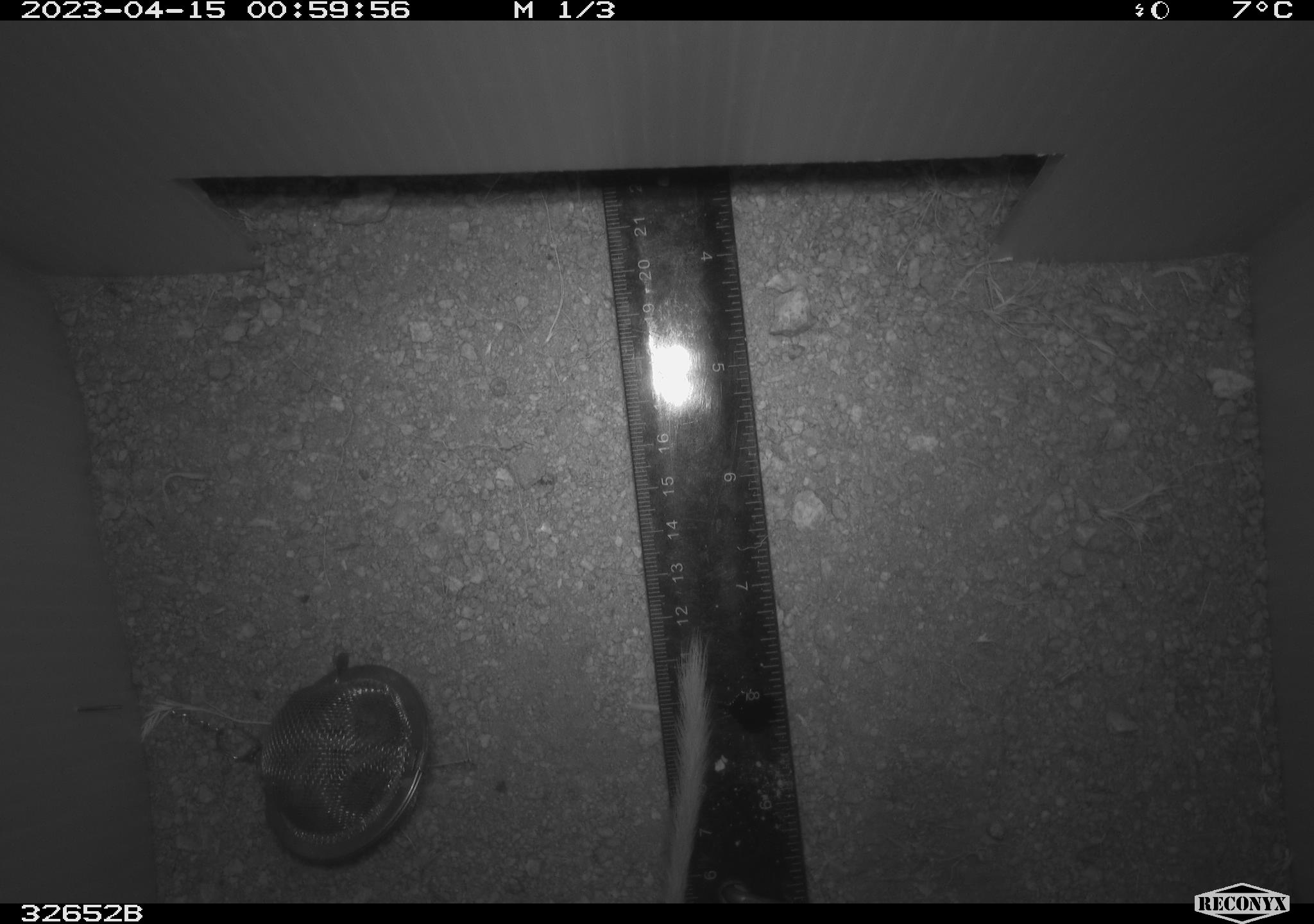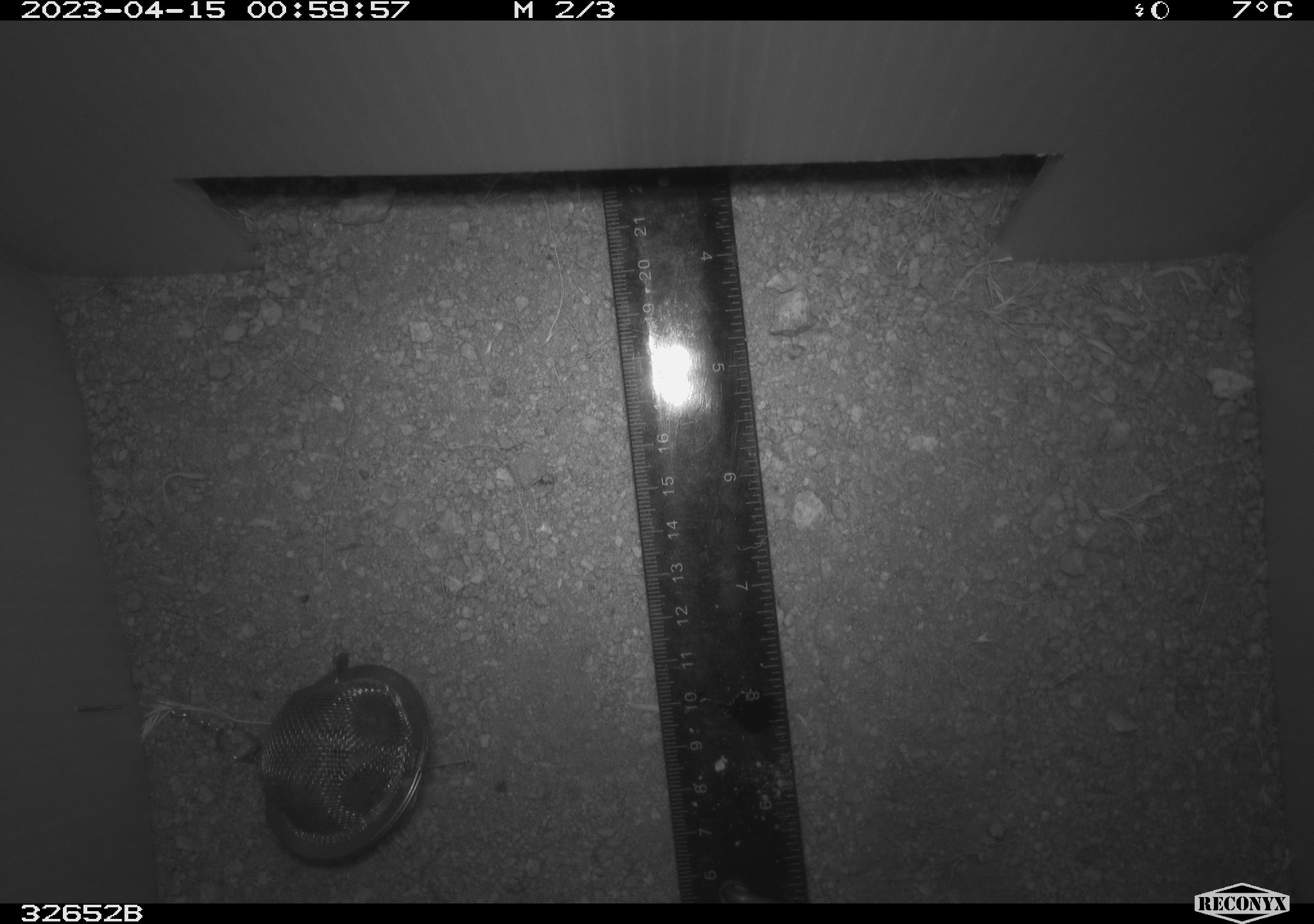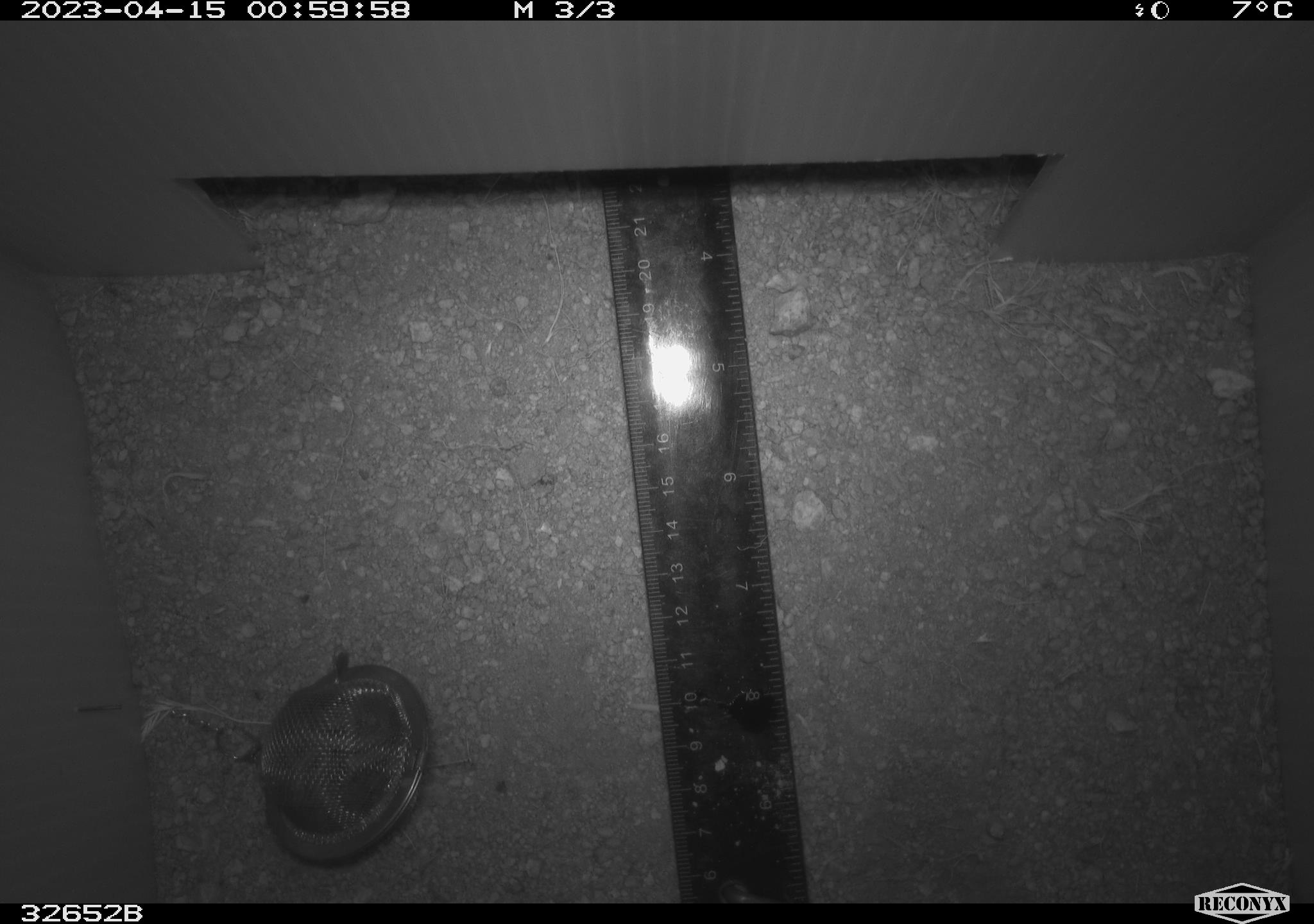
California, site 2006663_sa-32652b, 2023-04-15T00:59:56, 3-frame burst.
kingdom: Animalia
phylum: Chordata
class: Mammalia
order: Rodentia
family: Heteromyidae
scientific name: Heteromyidae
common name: kangaroo rats and pocket mice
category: heteromyidae family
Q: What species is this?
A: Heteromyidae family (kangaroo rats and pocket mice) (Heteromyidae).